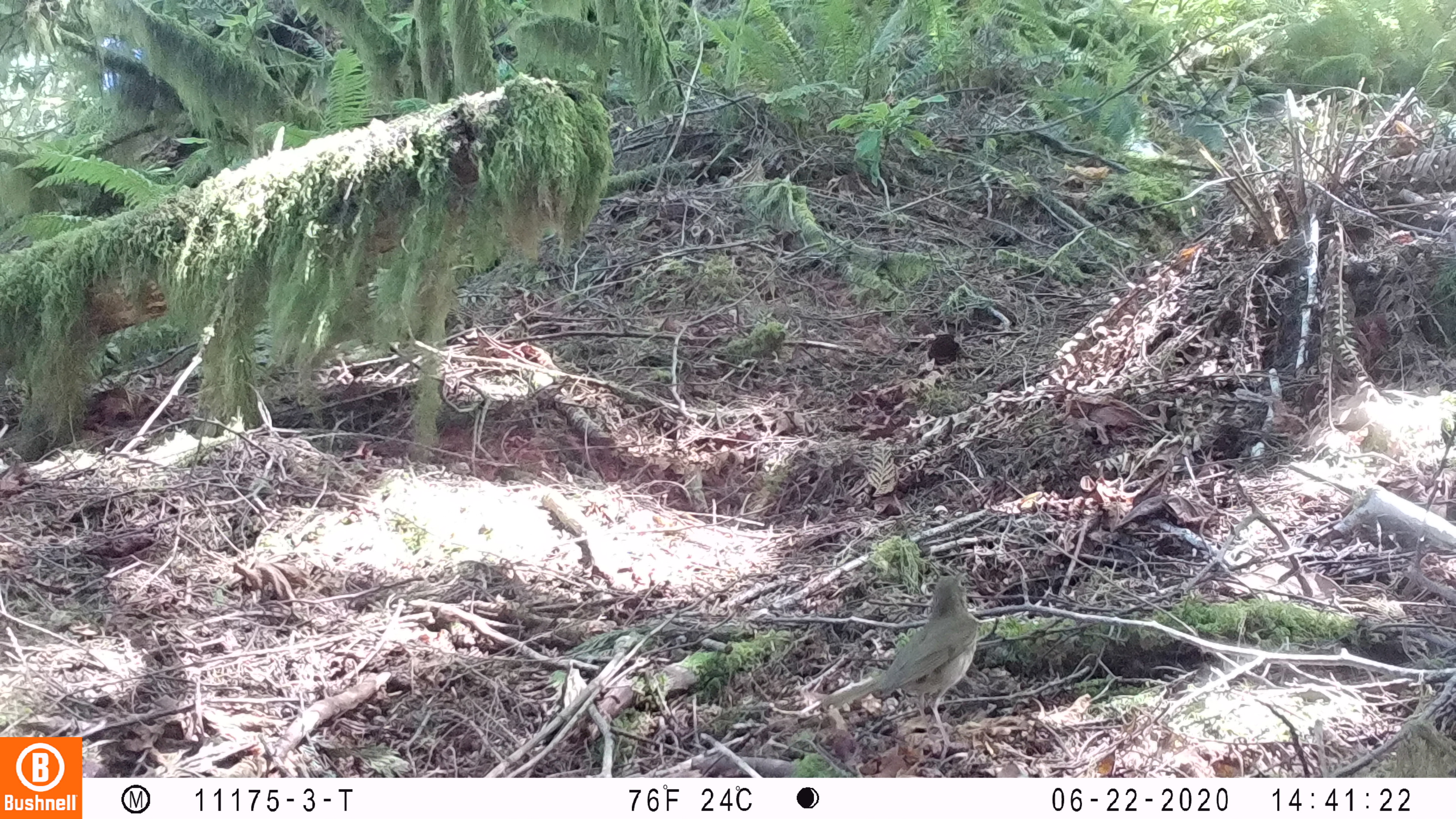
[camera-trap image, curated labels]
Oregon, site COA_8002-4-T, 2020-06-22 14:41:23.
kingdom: Animalia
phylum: Chordata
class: Aves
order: Passeriformes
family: Turdidae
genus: Catharus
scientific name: Catharus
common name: brown thrushes and nightingale-thrushes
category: catharus species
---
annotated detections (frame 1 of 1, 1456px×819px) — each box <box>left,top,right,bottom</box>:
catharus species: <box>809,564,991,745</box>